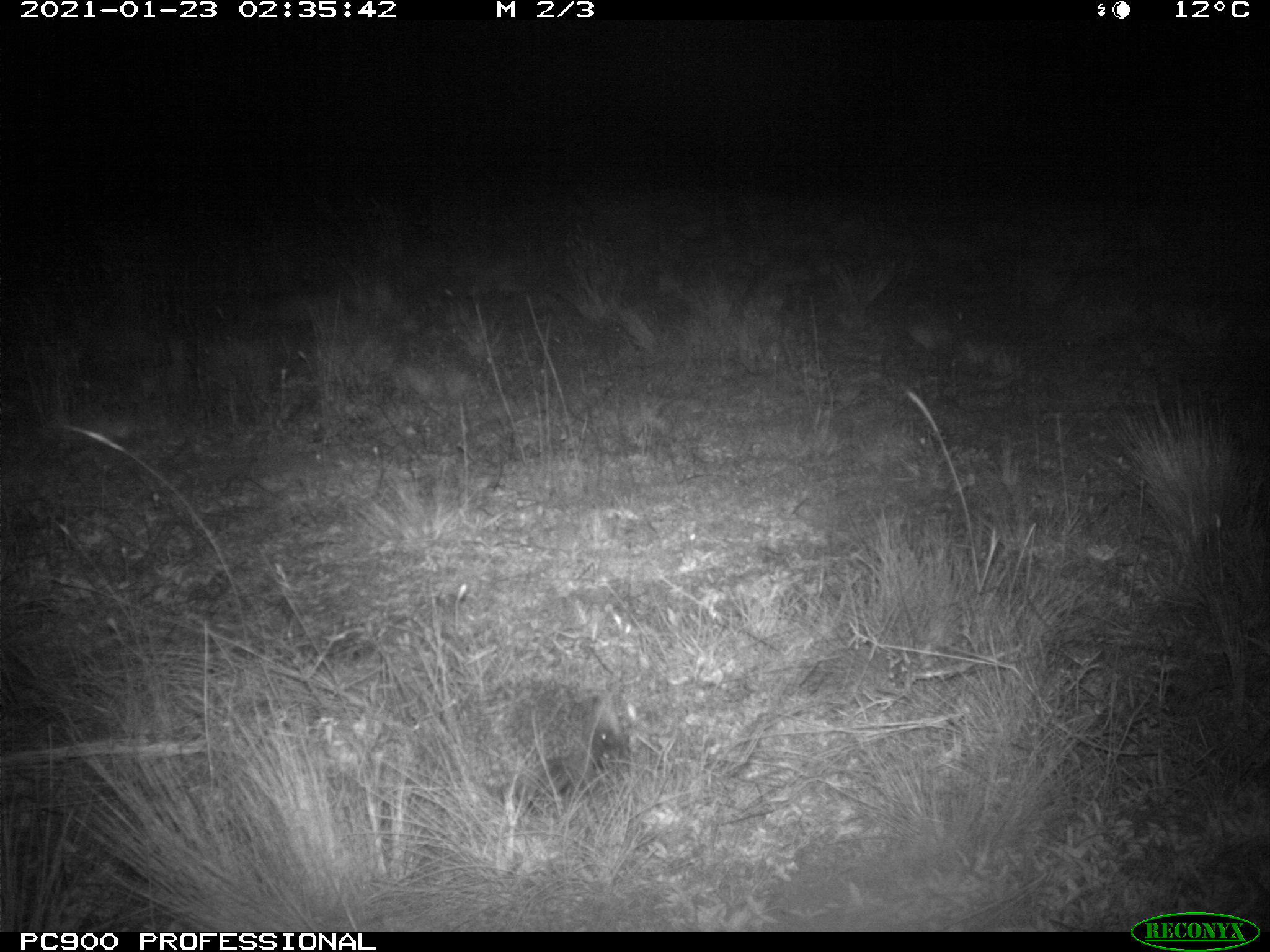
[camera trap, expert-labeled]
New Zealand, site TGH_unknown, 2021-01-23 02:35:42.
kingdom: Animalia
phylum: Chordata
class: Mammalia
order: Eulipotyphla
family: Erinaceidae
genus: Erinaceus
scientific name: Erinaceus europaeus europaeus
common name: european hedgehog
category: hedgehog